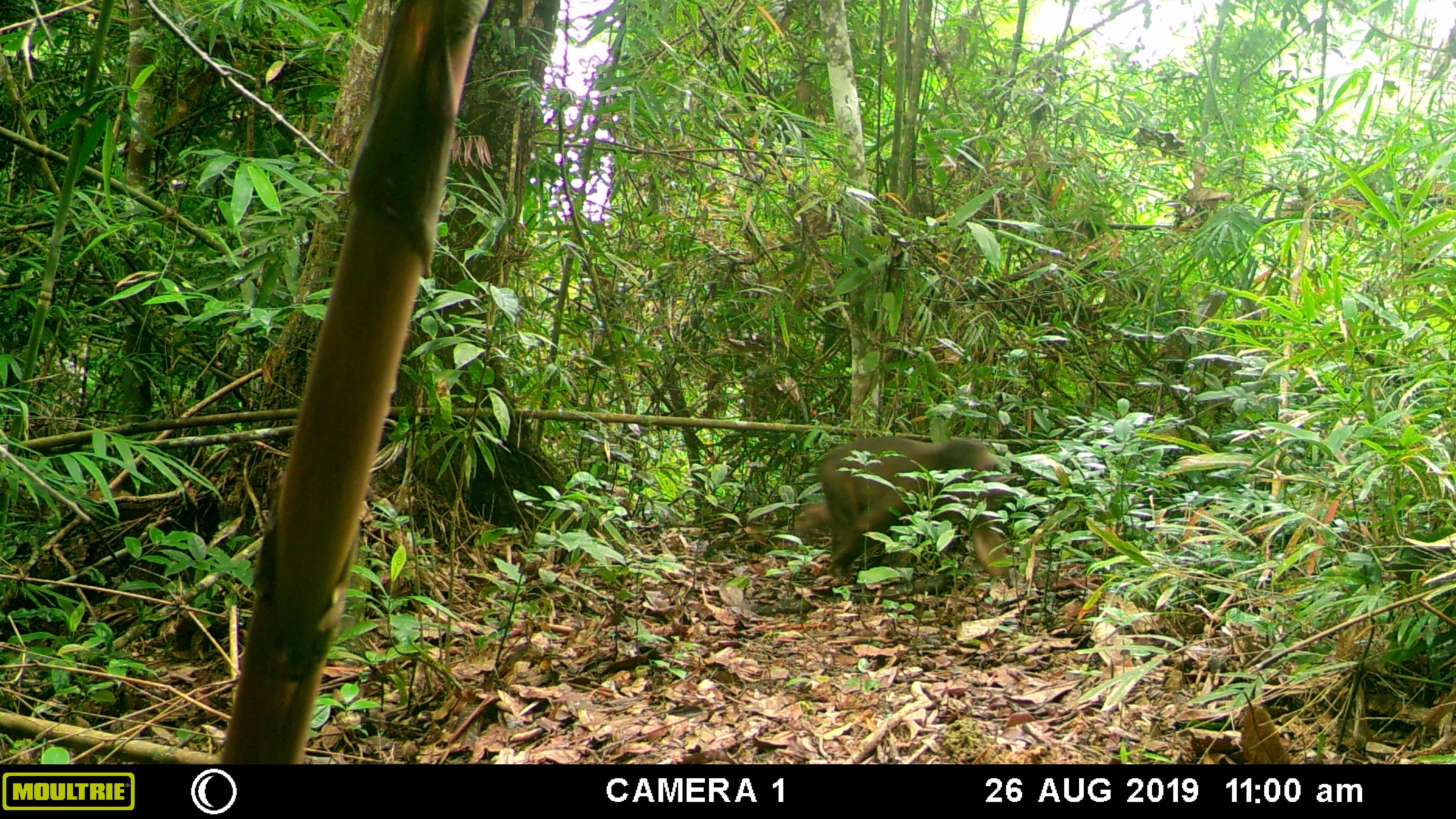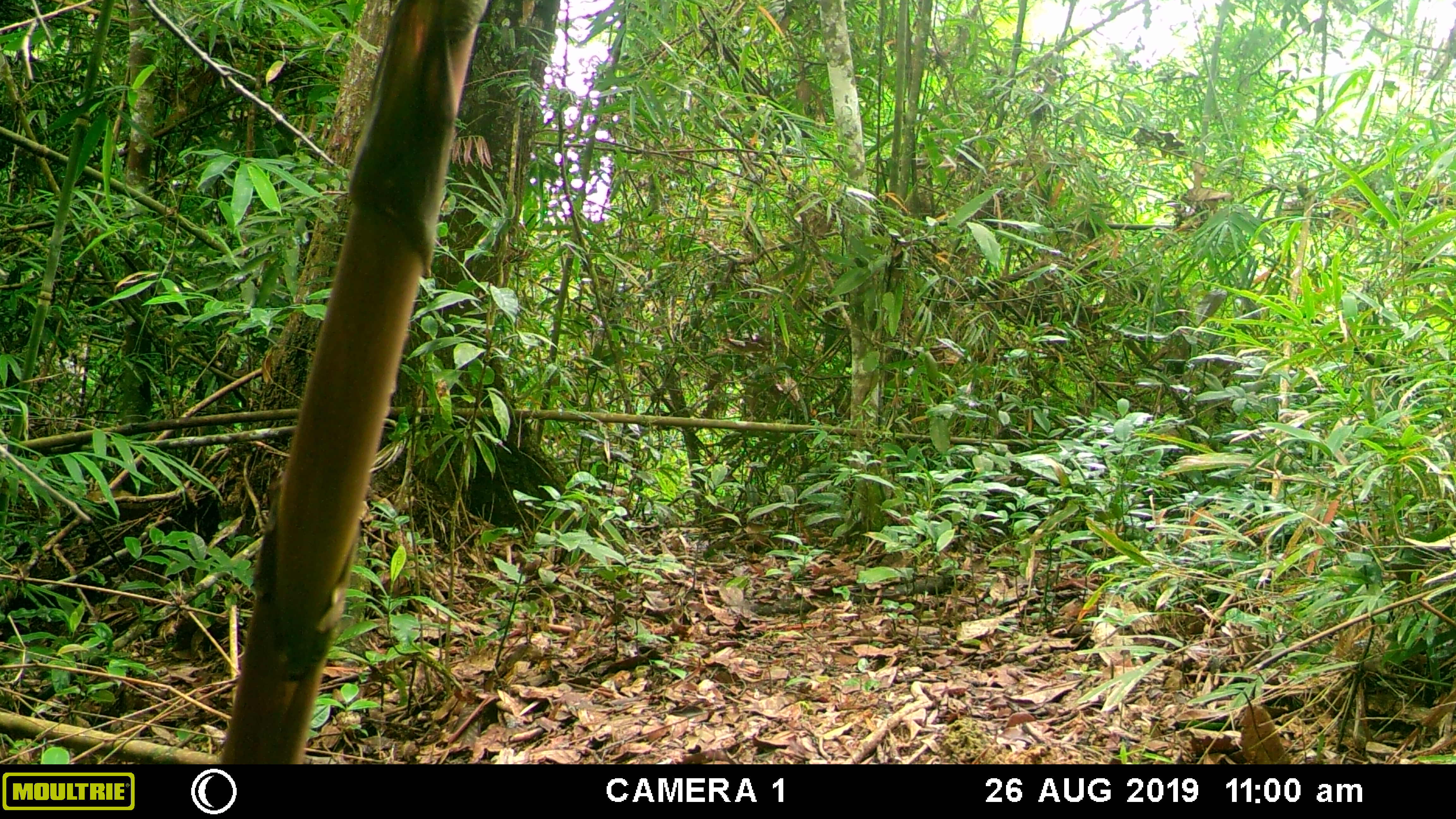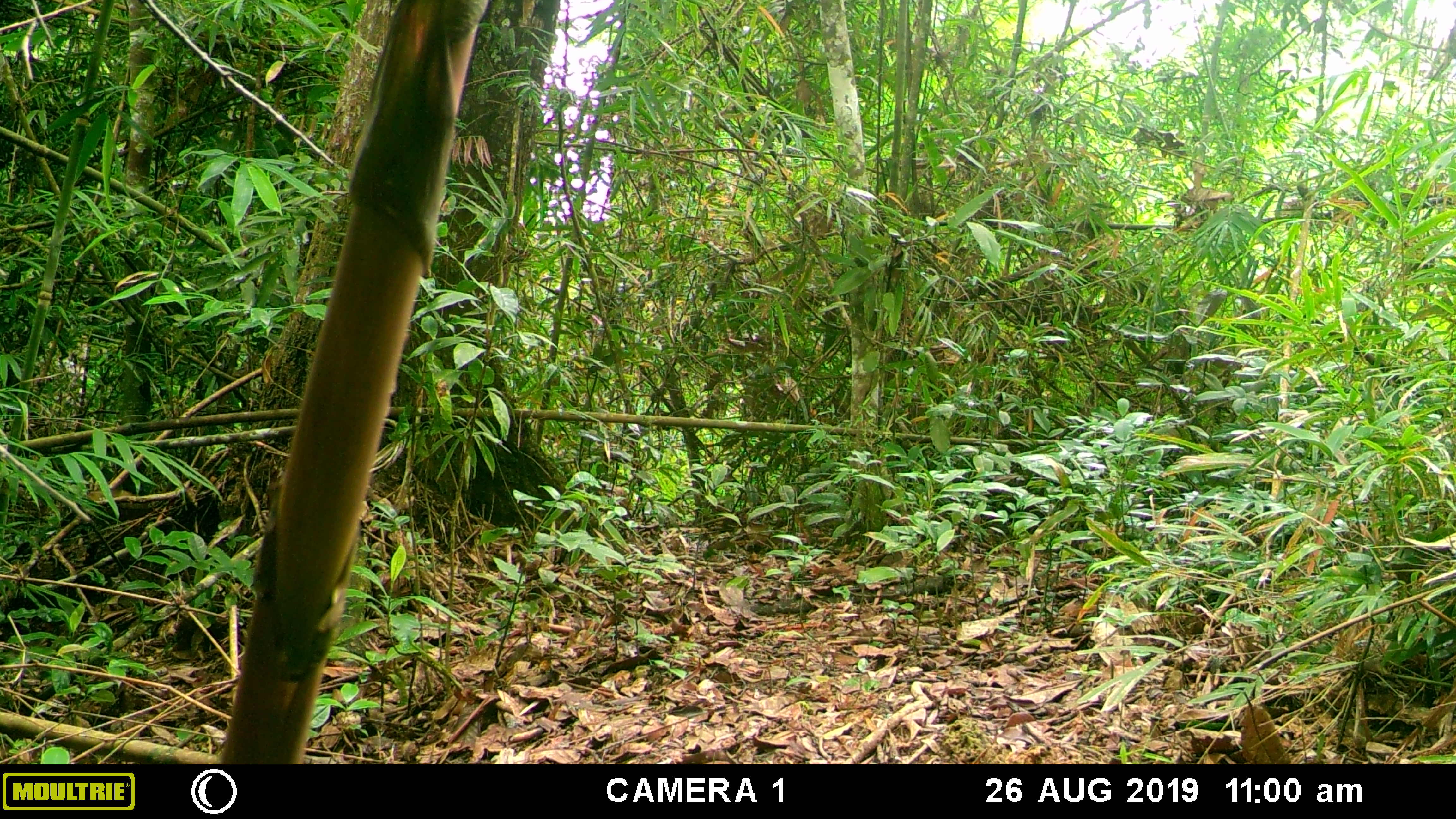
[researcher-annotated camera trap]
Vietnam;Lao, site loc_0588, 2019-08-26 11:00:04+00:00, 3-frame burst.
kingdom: Animalia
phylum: Chordata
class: Mammalia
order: Primates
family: Cercopithecidae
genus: Macaca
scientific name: Macaca arctoides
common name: stump-tailed macaque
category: stump tailed macaque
Stump tailed macaque (stump-tailed macaque) (Macaca arctoides). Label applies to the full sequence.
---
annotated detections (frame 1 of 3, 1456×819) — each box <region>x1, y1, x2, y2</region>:
stump tailed macaque: <region>816, 434, 1015, 588</region>; <region>791, 499, 830, 539</region>